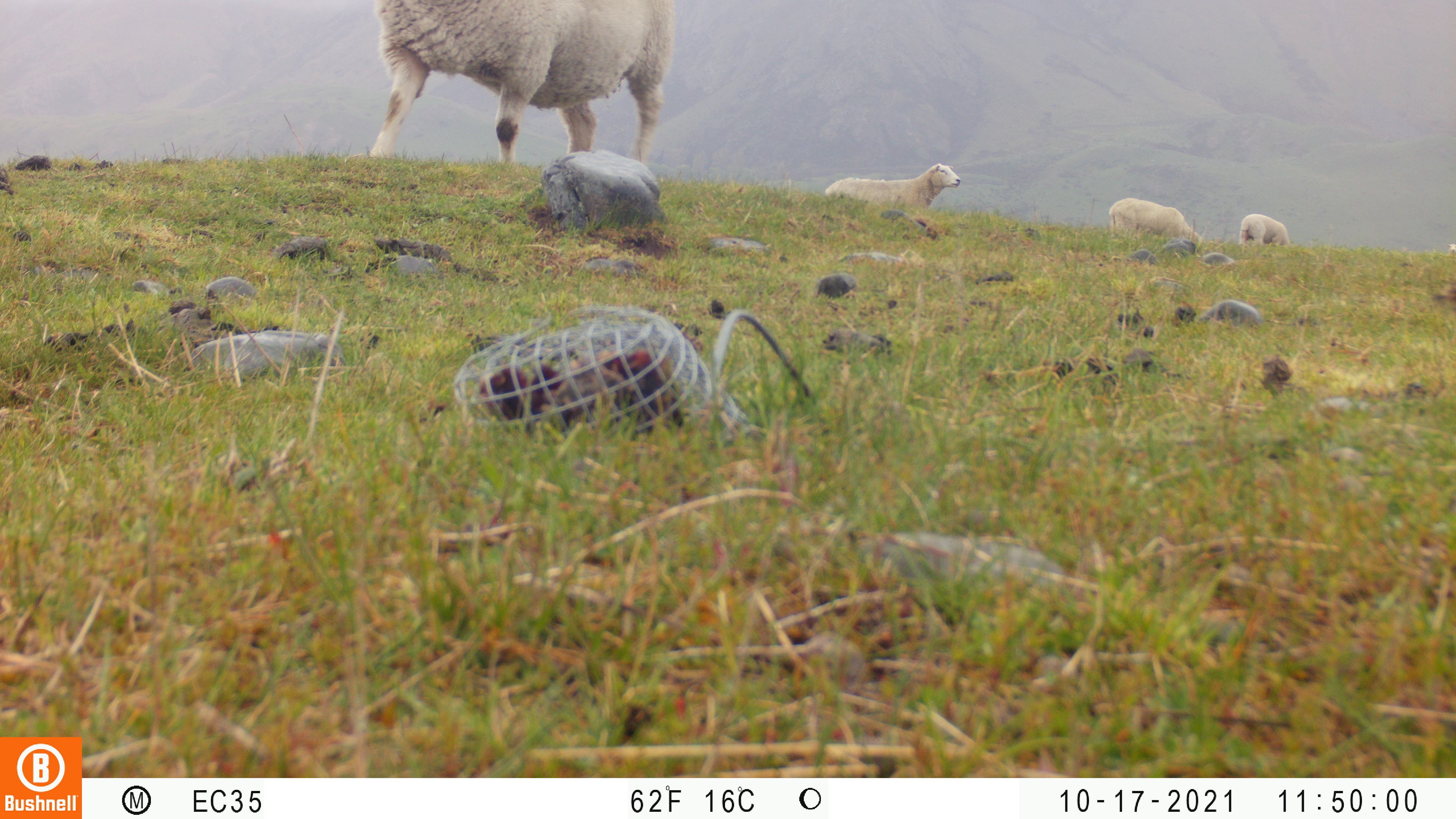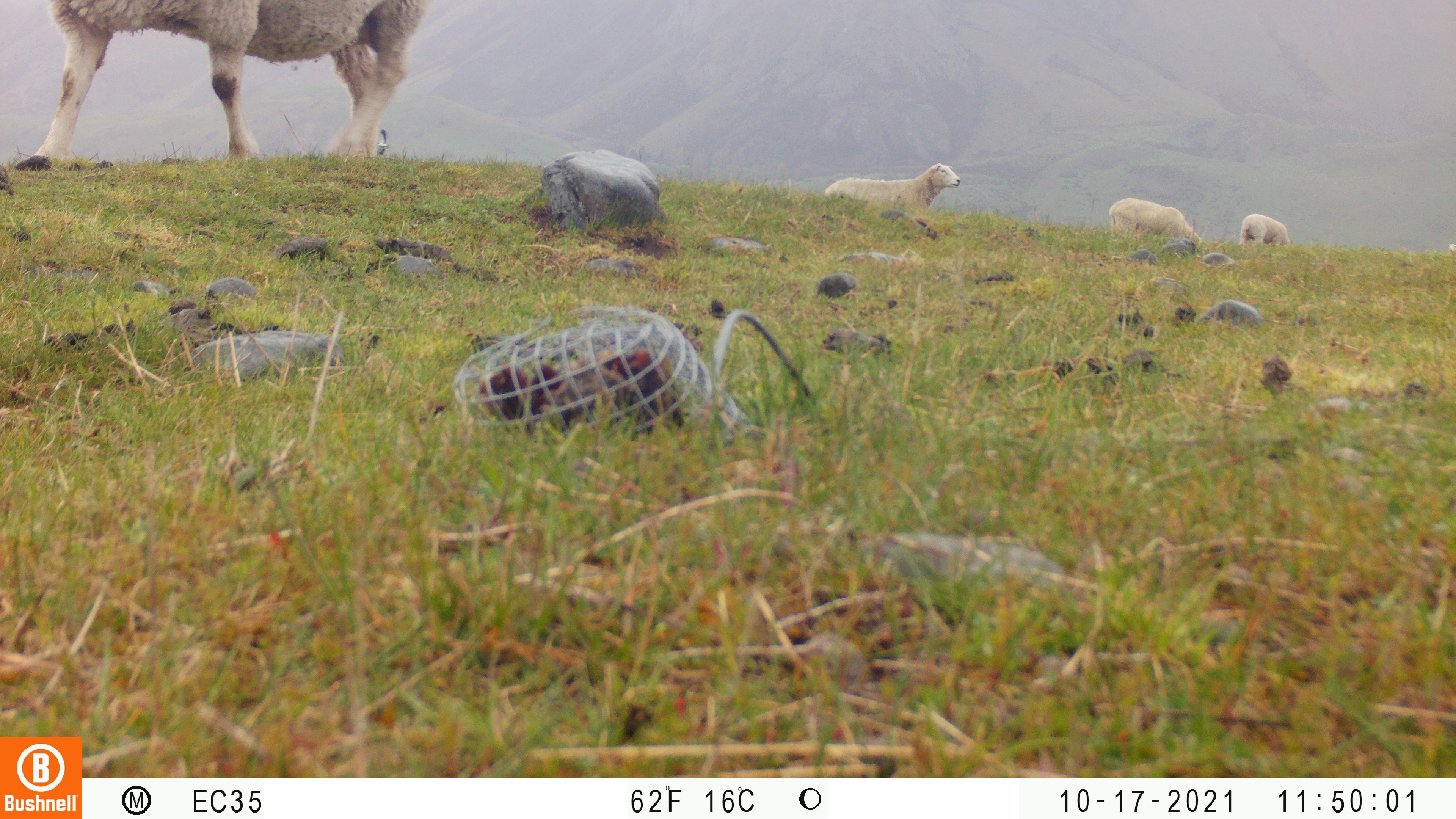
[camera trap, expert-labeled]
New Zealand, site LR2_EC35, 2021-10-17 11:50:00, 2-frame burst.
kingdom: Animalia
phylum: Chordata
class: Mammalia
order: Artiodactyla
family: Bovidae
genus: Bos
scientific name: Bos taurus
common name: domestic cow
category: cow